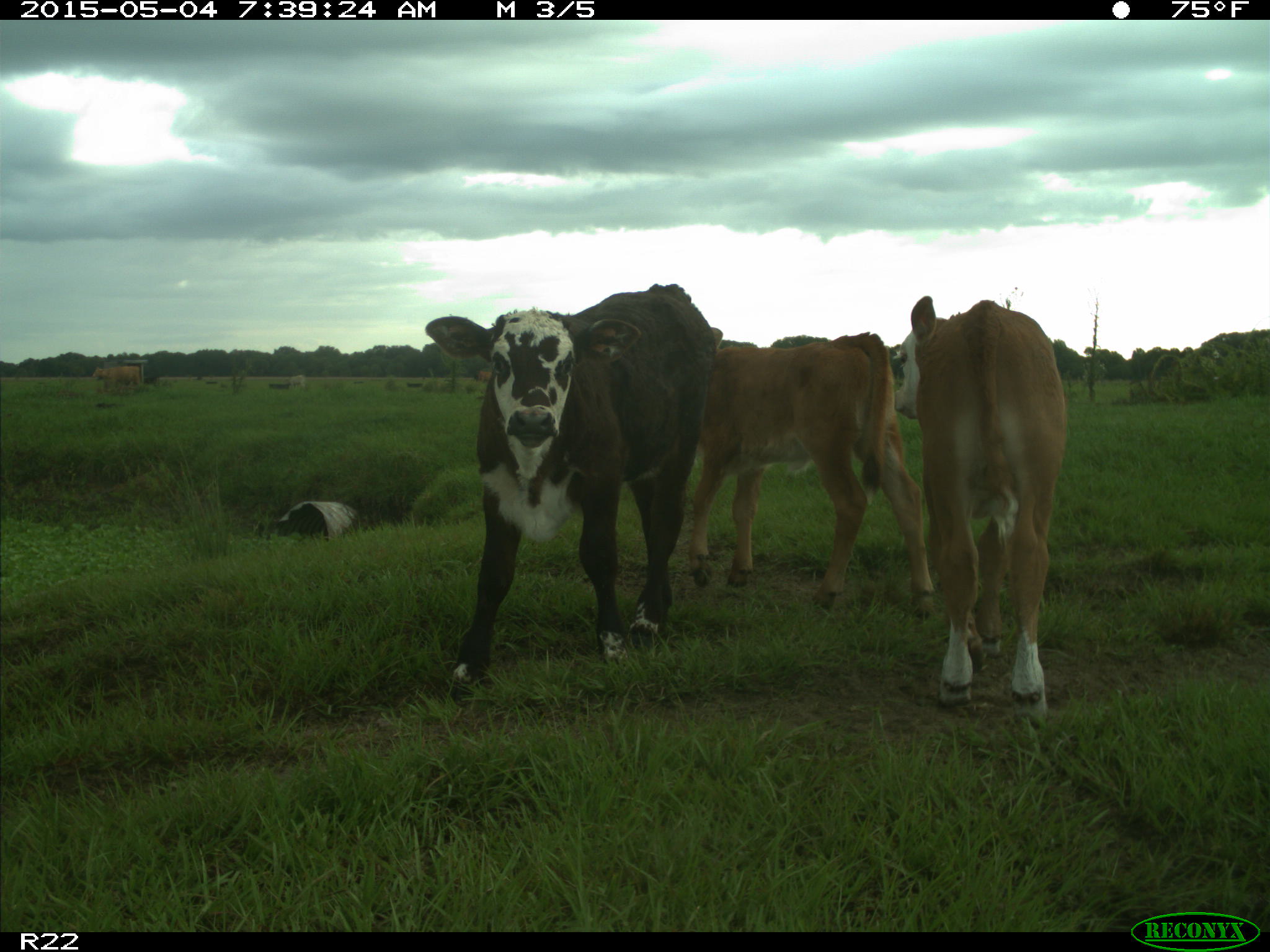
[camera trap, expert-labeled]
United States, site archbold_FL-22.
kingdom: Animalia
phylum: Chordata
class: Mammalia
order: Artiodactyla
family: Bovidae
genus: Bos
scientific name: Bos taurus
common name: domestic cow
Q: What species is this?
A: Bos taurus (domestic cow).